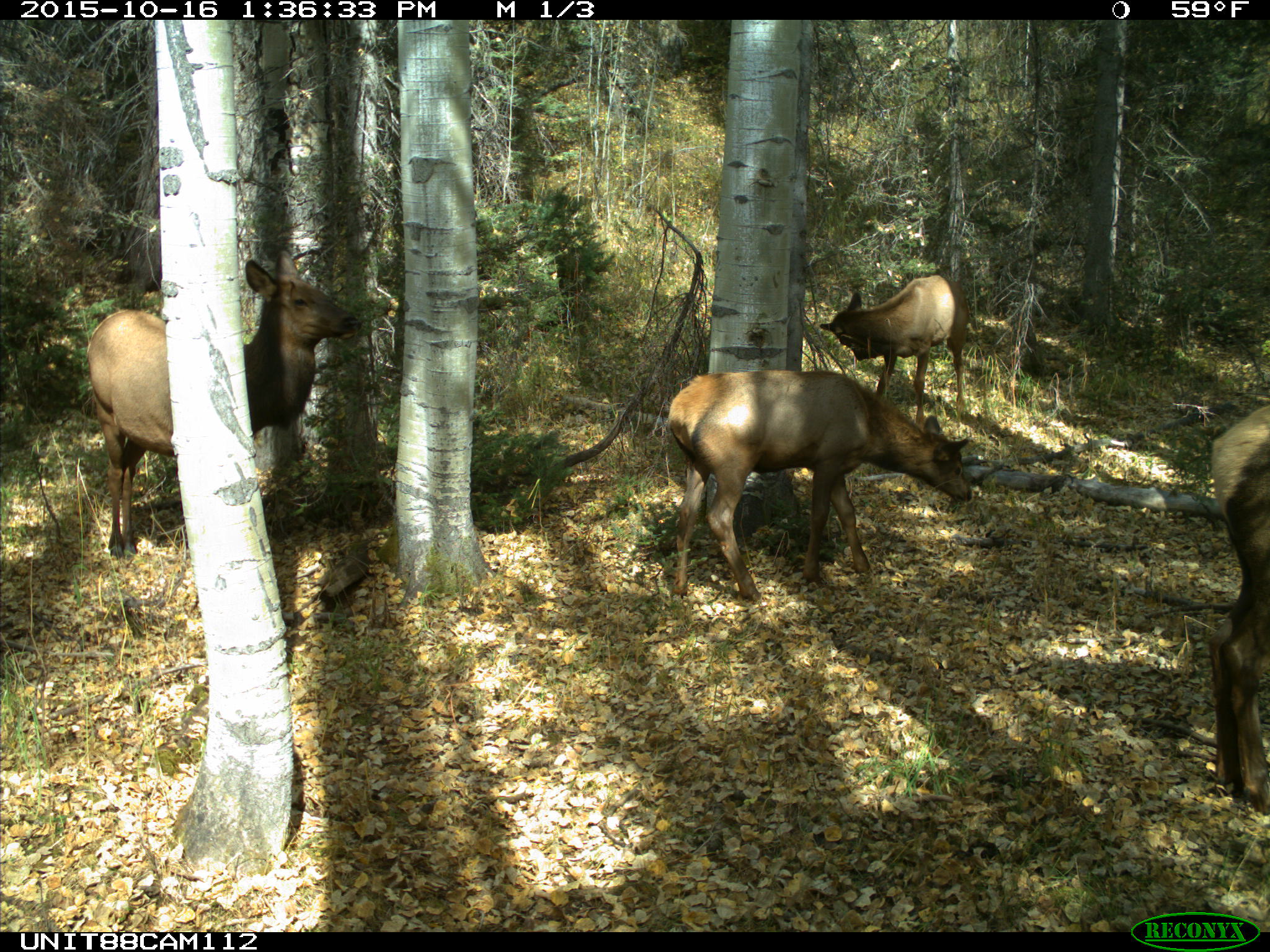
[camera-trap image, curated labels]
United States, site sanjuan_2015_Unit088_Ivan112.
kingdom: Animalia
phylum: Chordata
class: Mammalia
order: Artiodactyla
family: Cervidae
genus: Cervus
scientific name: Cervus elaphus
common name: red deer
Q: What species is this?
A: Cervus elaphus (red deer).